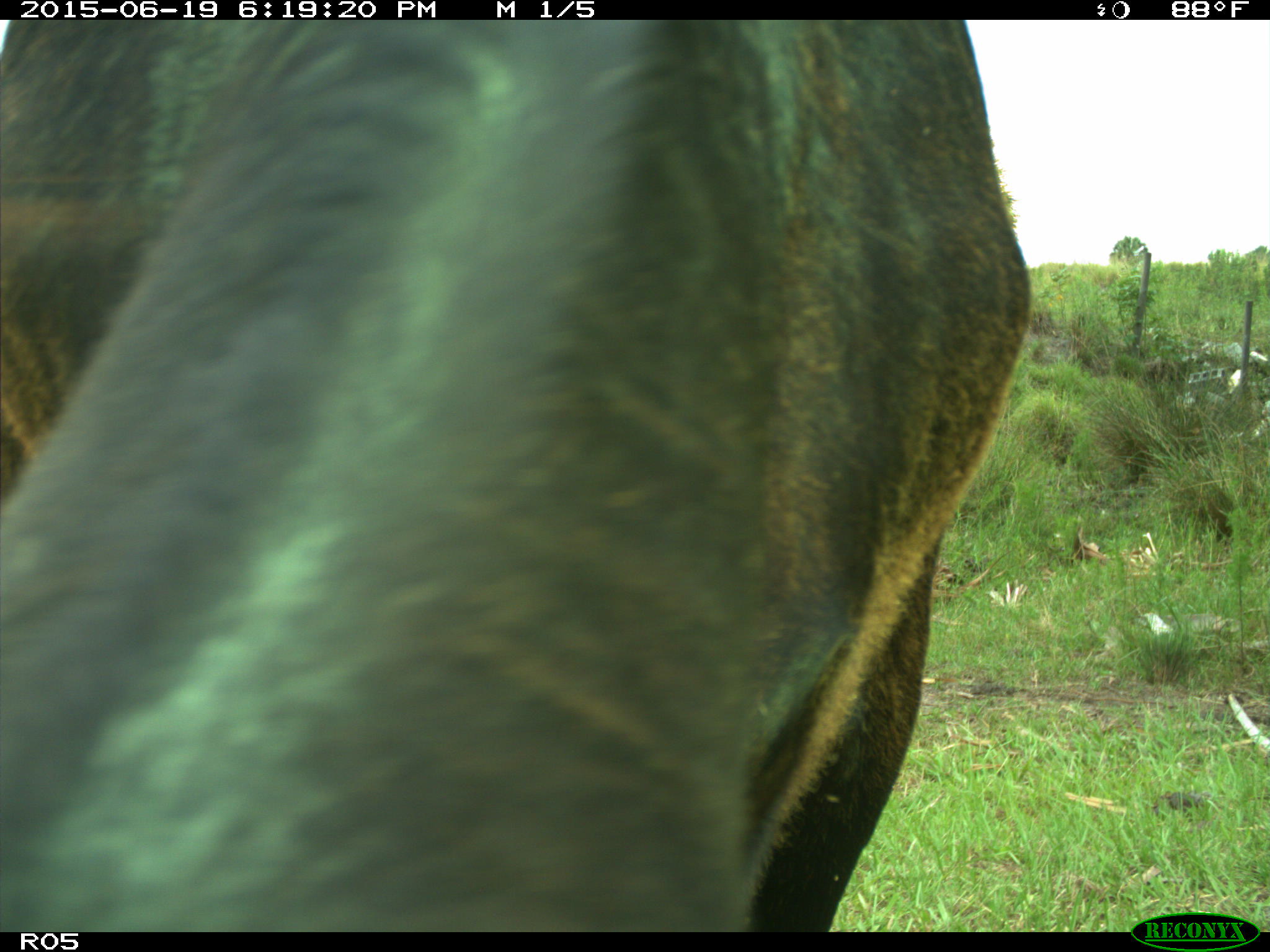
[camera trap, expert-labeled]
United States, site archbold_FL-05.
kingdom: Animalia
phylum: Chordata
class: Mammalia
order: Artiodactyla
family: Bovidae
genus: Bos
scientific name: Bos taurus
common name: domestic cow